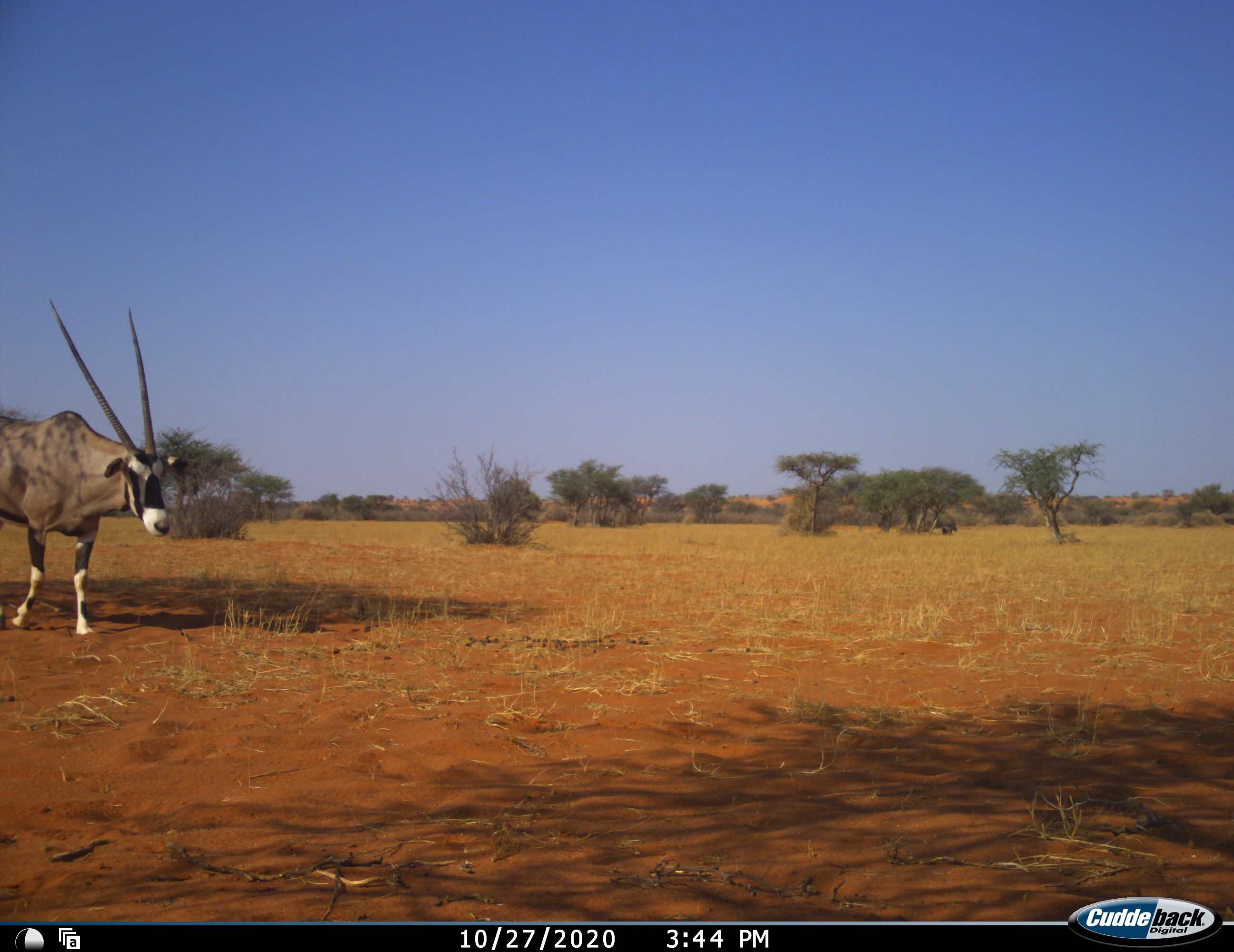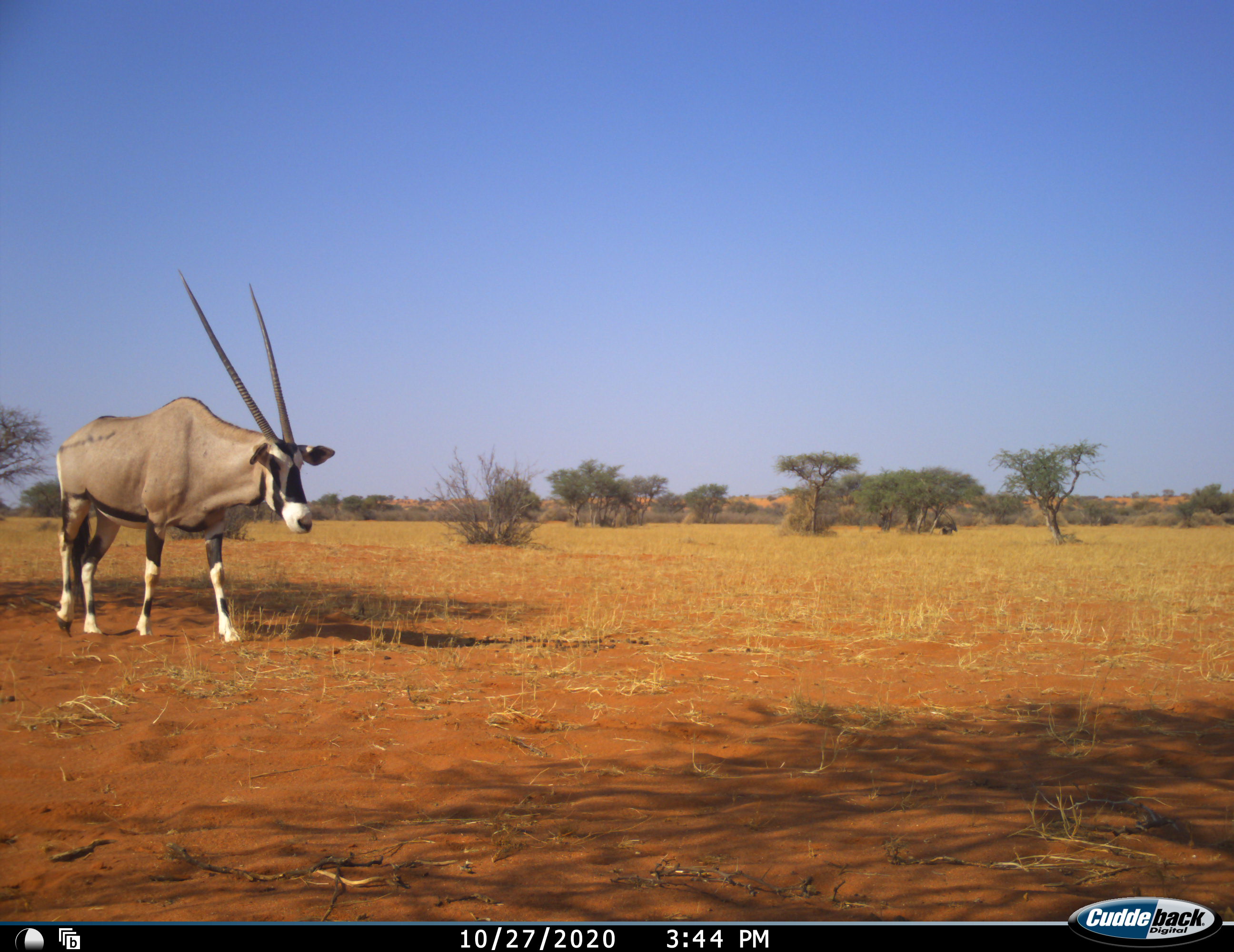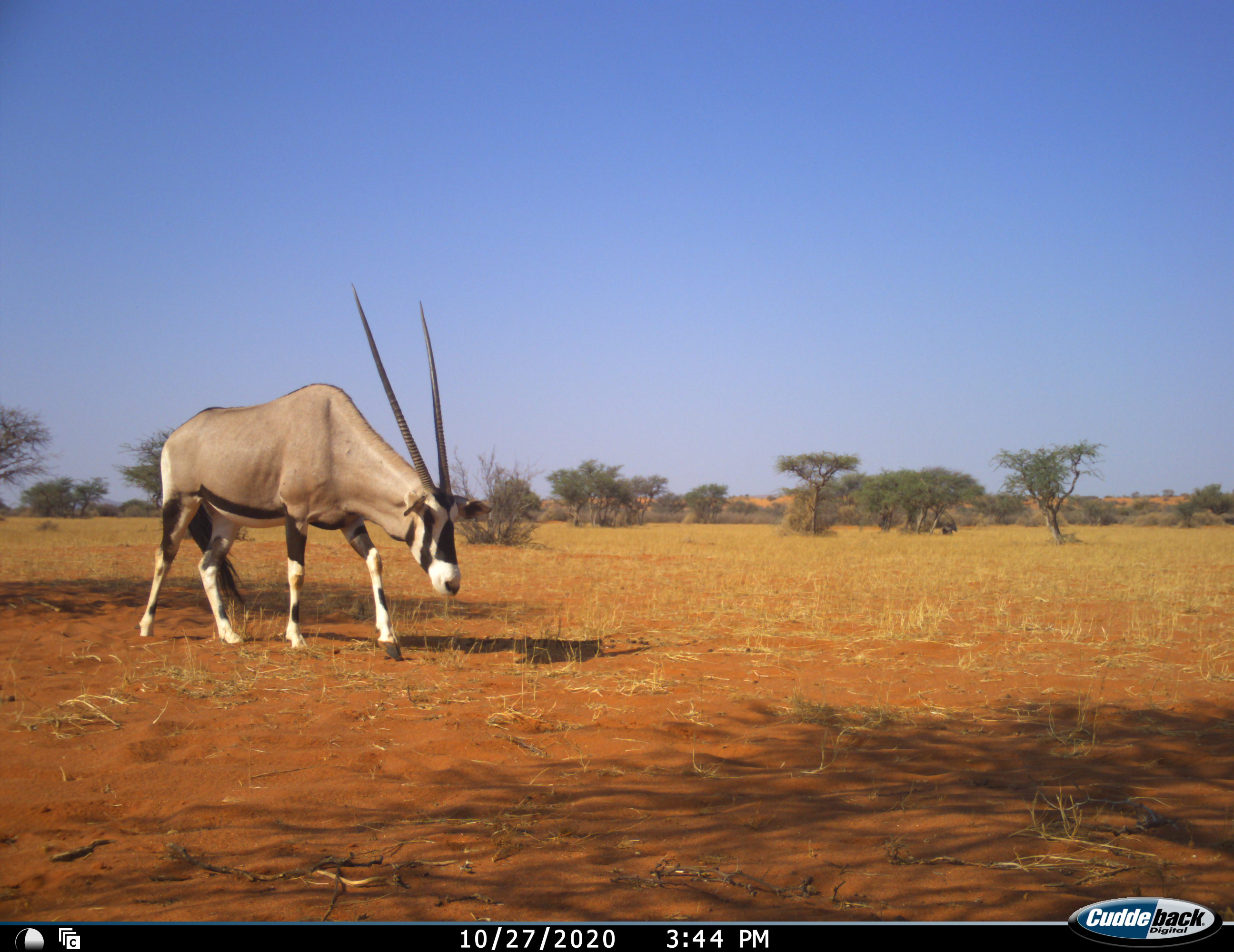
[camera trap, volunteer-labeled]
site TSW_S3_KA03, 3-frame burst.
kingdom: Animalia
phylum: Chordata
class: Mammalia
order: Artiodactyla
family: Bovidae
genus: Oryx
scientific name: Oryx gazella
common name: gemsbok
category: oryx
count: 1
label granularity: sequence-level